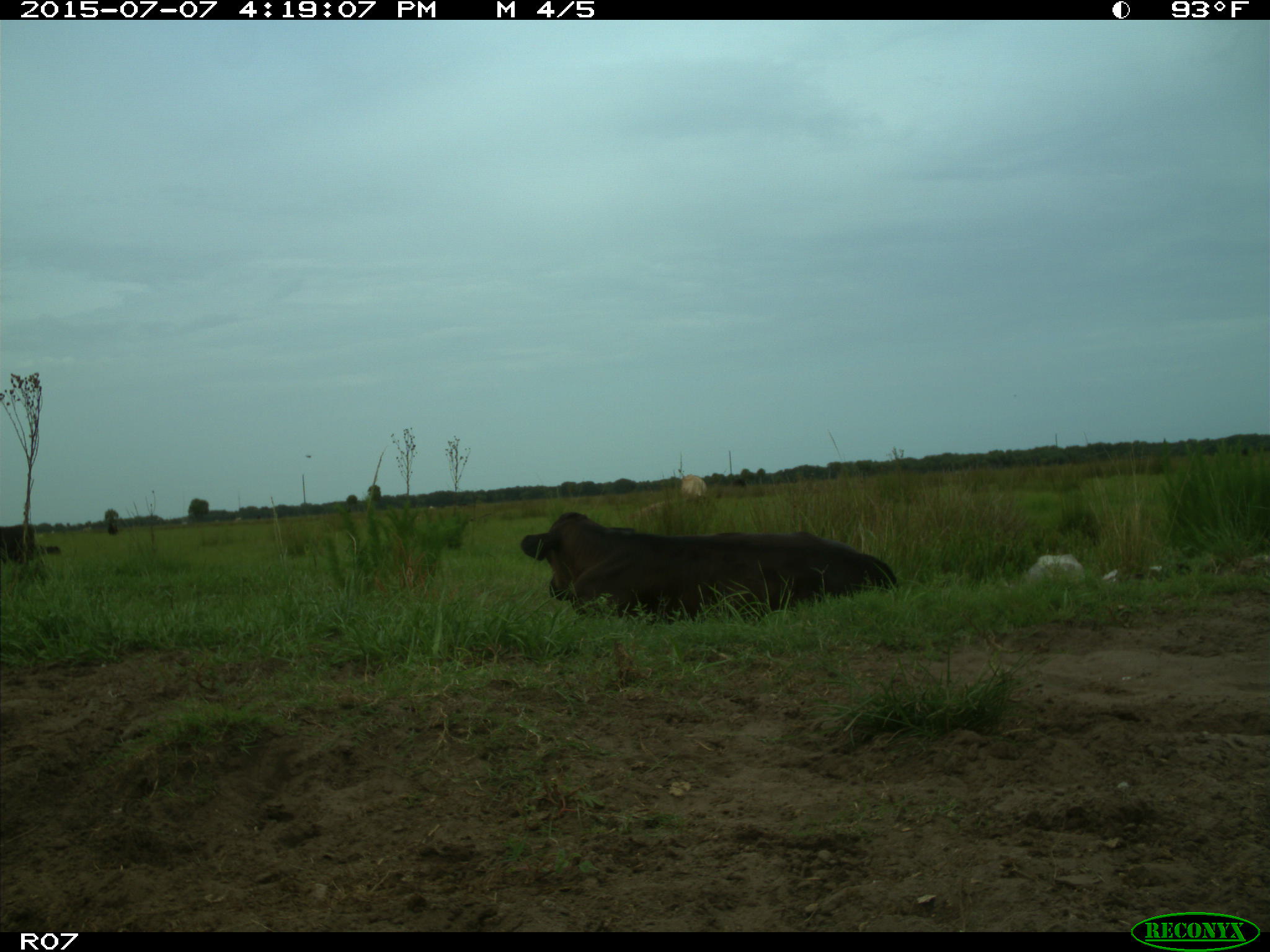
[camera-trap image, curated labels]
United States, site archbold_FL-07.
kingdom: Animalia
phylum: Chordata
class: Mammalia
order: Artiodactyla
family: Bovidae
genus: Bos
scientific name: Bos taurus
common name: domestic cow